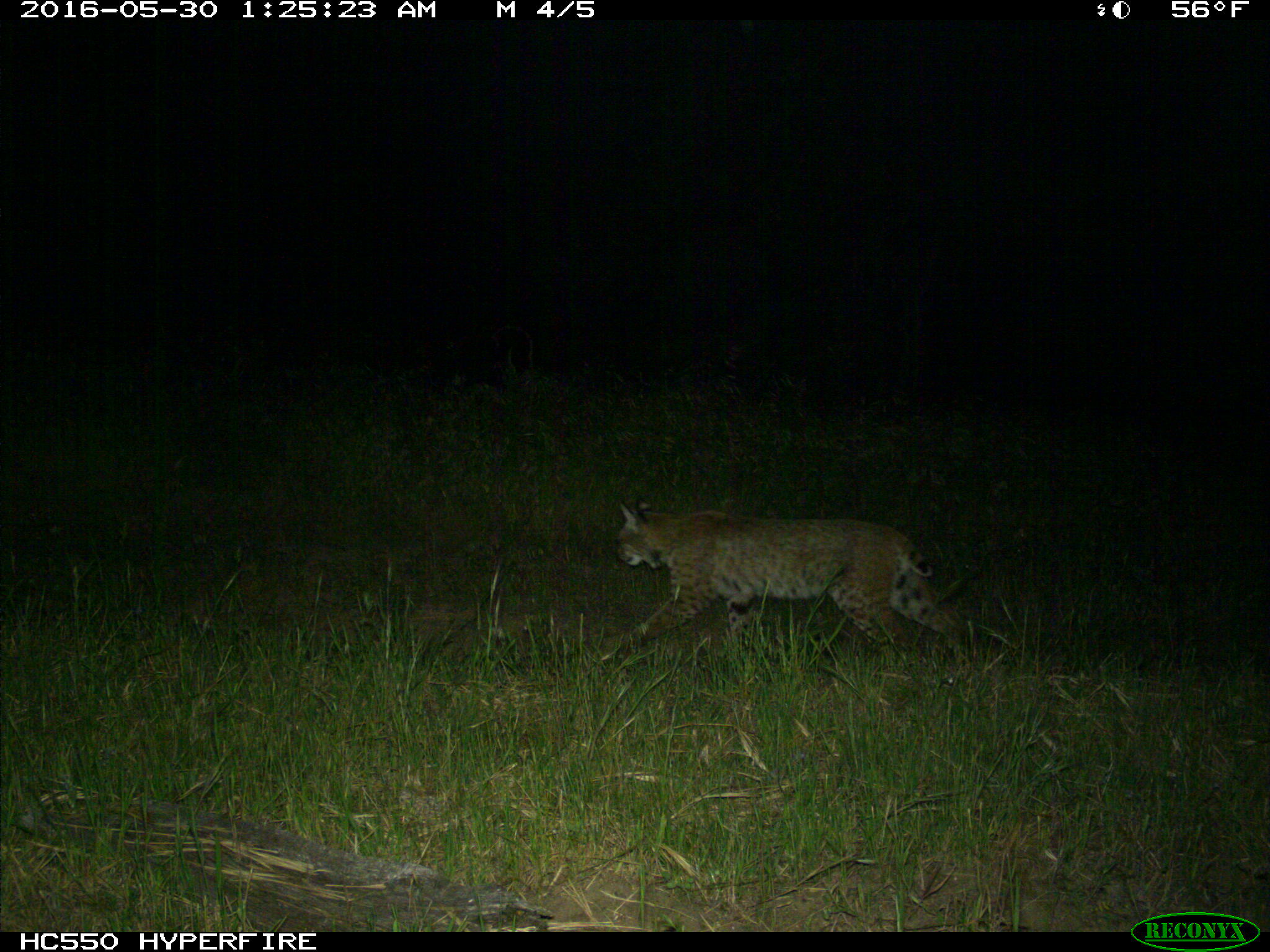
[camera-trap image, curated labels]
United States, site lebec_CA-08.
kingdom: Animalia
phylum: Chordata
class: Mammalia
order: Carnivora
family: Felidae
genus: Lynx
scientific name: Lynx rufus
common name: bobcat